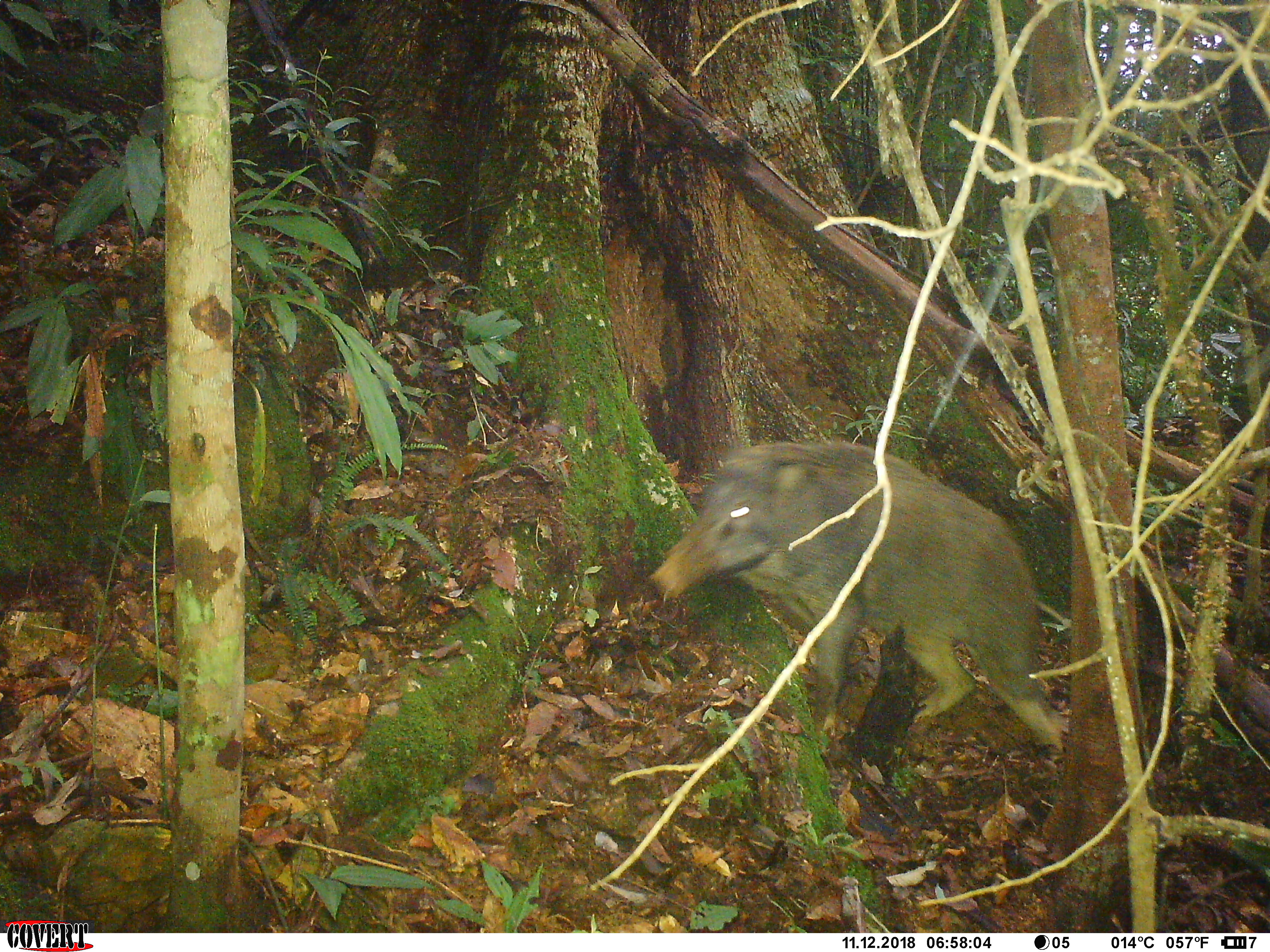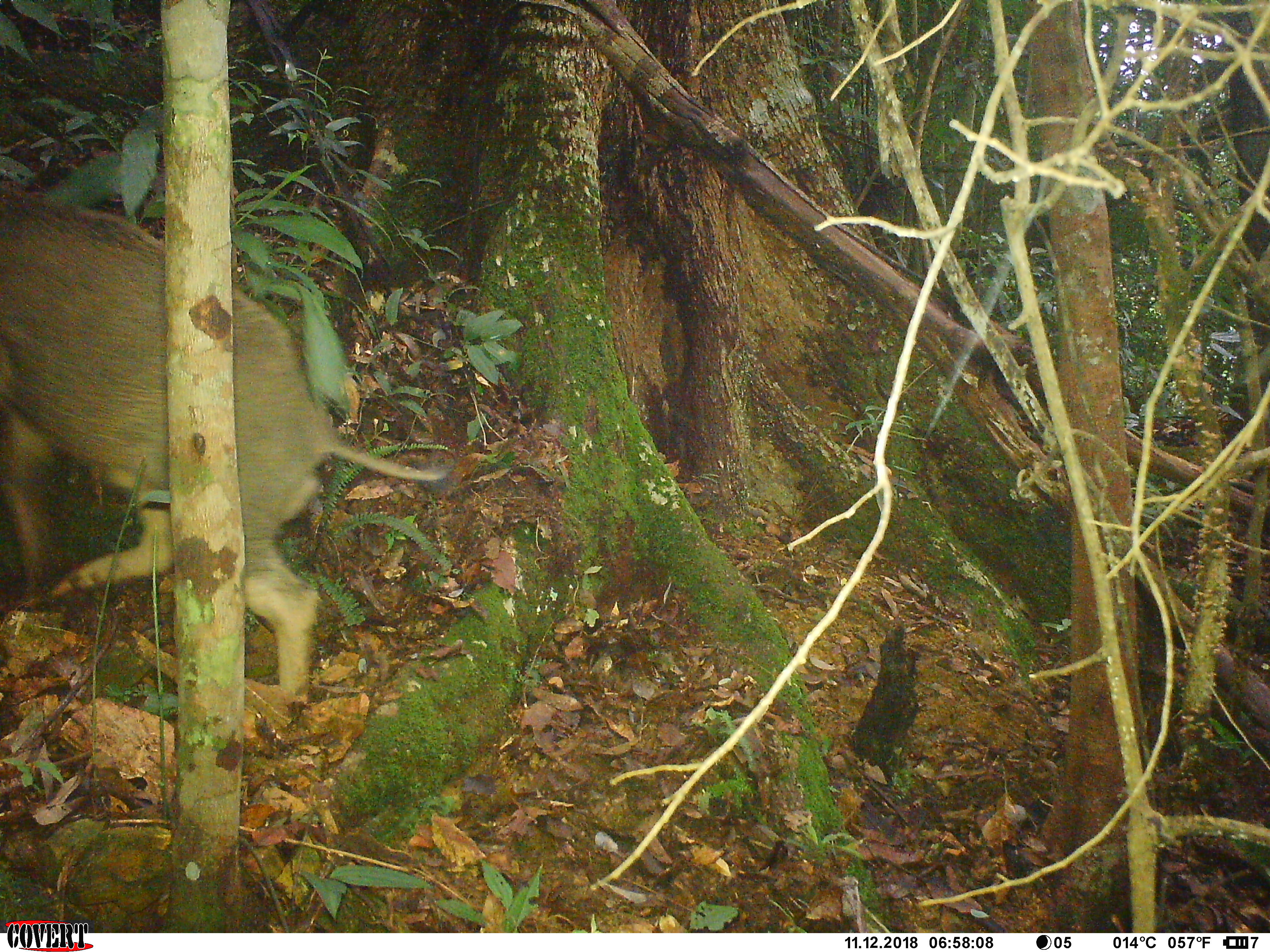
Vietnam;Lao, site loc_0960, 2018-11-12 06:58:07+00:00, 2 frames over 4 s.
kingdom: Animalia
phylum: Chordata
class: Mammalia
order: Artiodactyla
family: Suidae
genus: Sus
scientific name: Sus scrofa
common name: eurasian wild pig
Eurasian wild pig (Sus scrofa). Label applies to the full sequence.